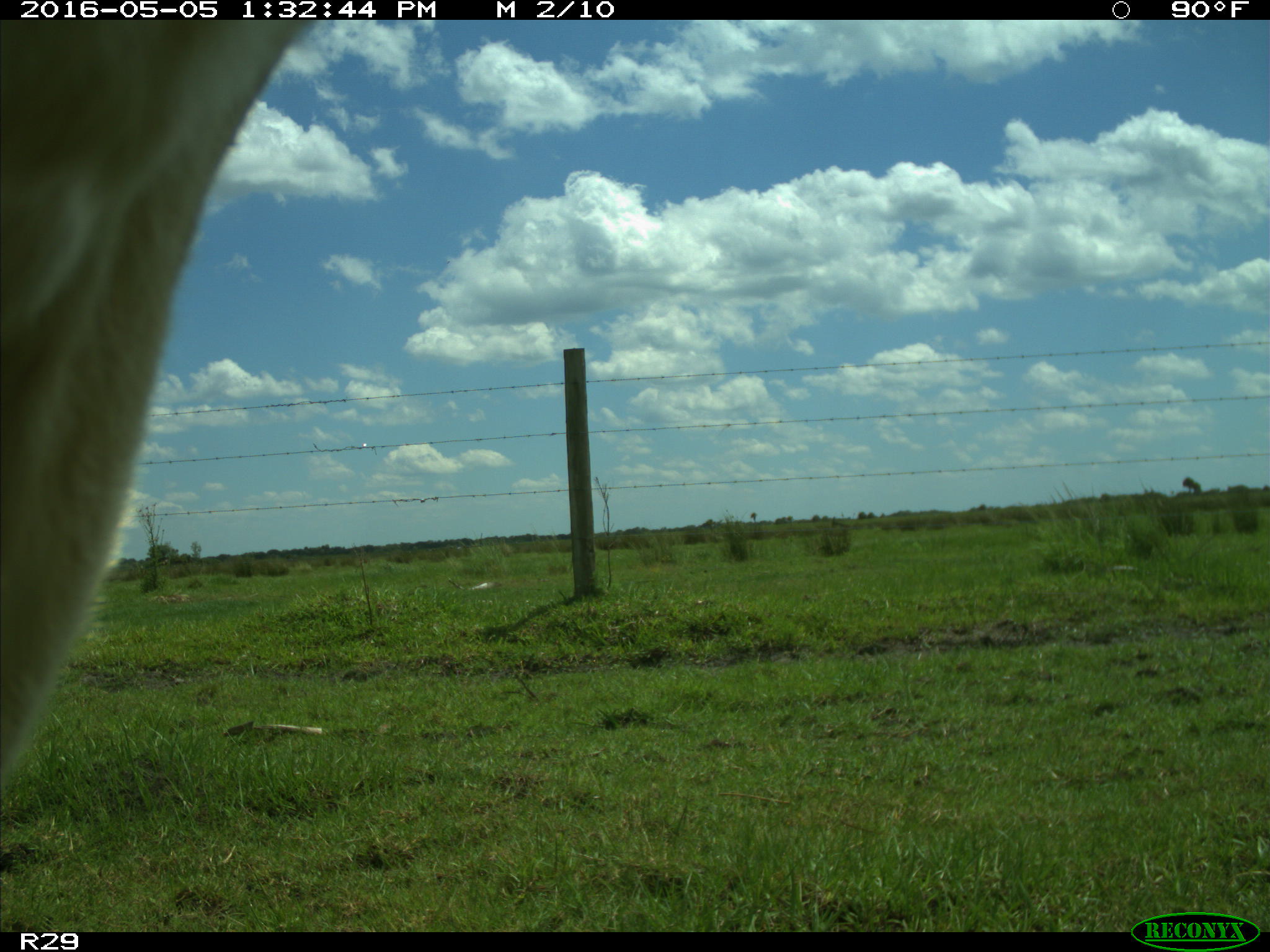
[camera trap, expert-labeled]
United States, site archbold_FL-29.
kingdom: Animalia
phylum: Chordata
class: Mammalia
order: Artiodactyla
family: Bovidae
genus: Bos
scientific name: Bos taurus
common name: domestic cow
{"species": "Bos taurus (domestic cow)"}